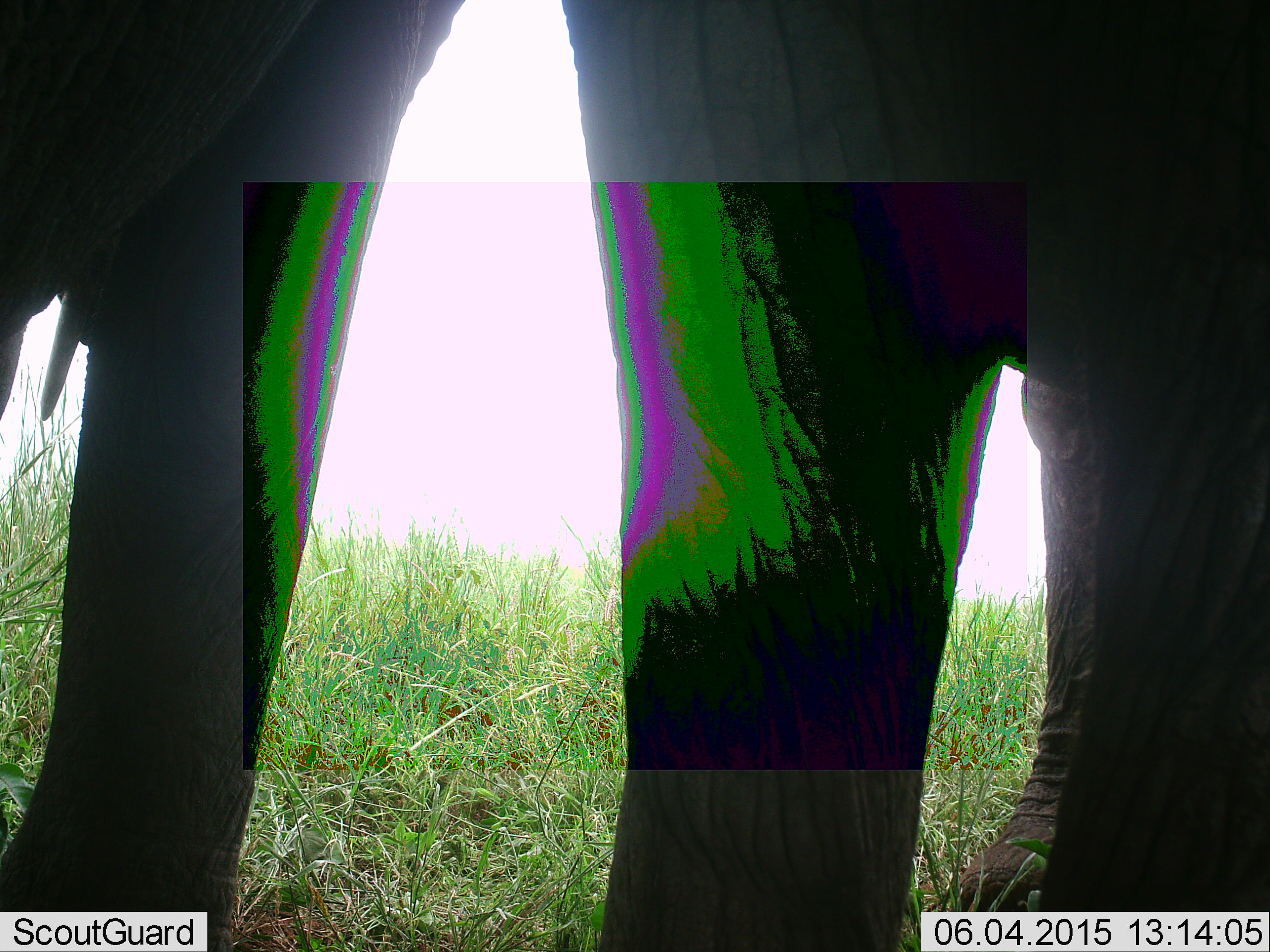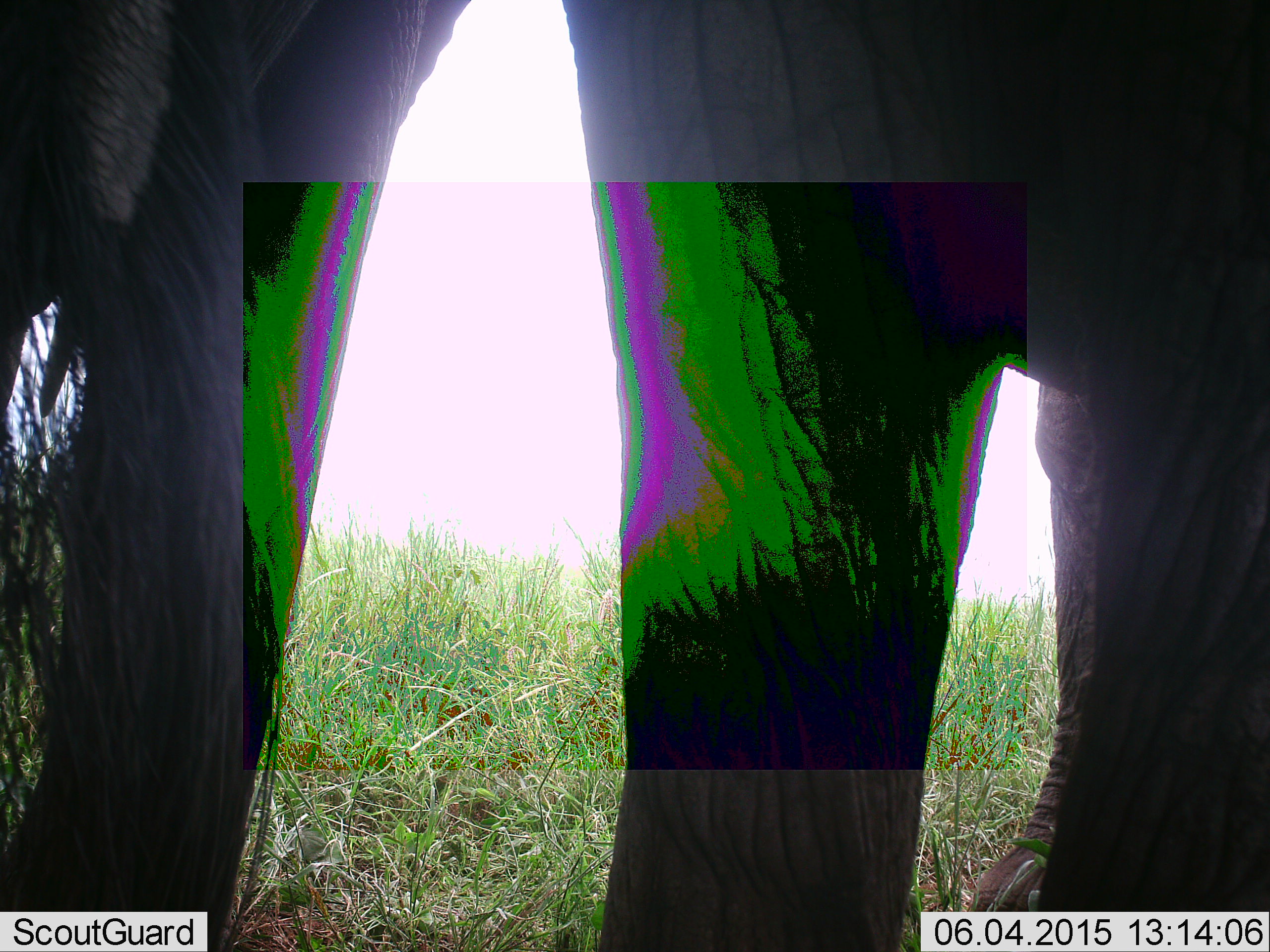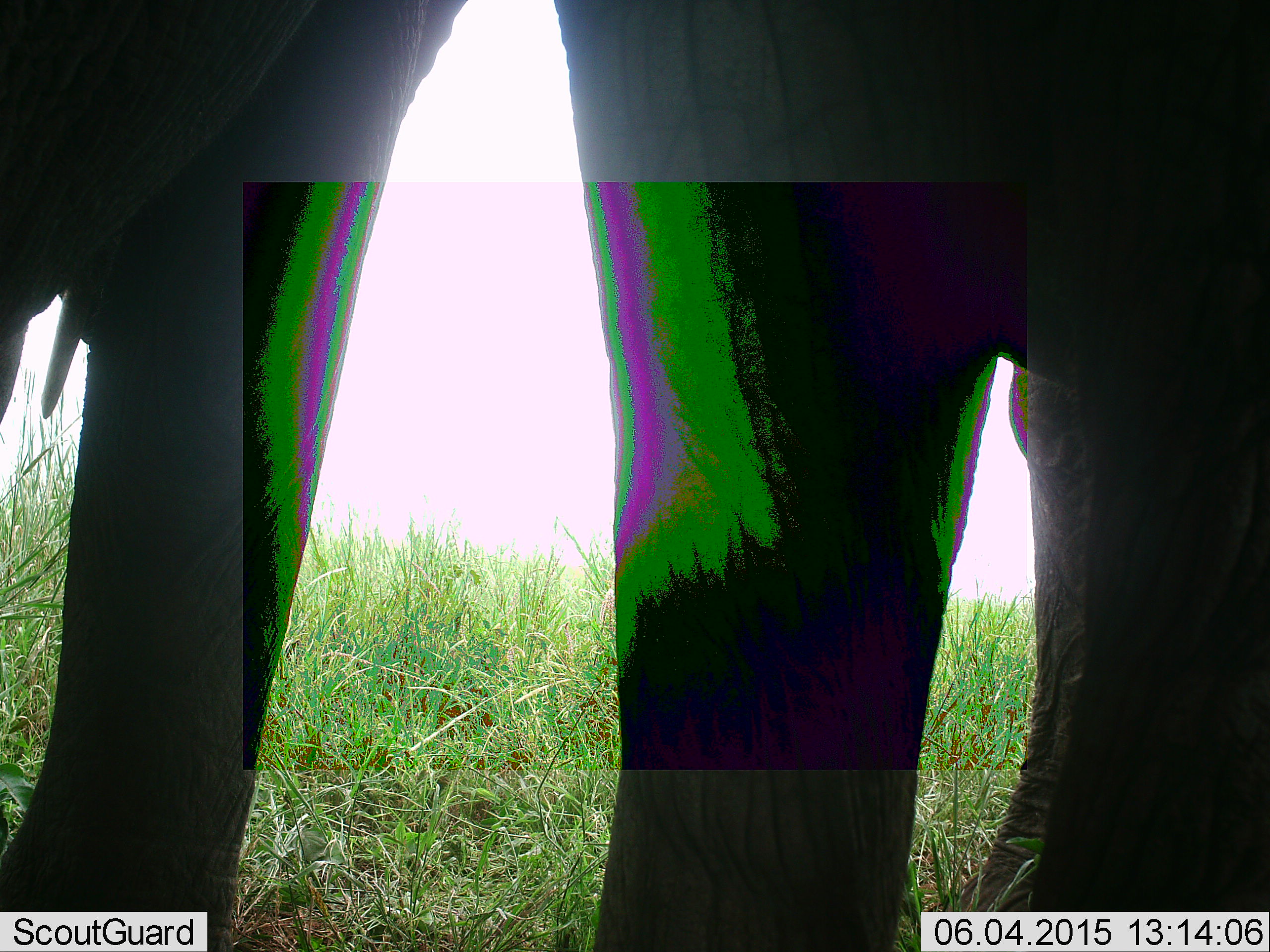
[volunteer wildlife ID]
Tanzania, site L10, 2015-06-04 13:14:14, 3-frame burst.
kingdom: Animalia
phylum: Chordata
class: Mammalia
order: Proboscidea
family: Elephantidae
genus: Loxodonta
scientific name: Loxodonta africana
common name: african bush elephant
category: elephant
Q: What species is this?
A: Elephant (african bush elephant) (Loxodonta africana).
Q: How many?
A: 2.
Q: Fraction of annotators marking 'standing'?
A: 100%.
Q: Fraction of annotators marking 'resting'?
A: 0%.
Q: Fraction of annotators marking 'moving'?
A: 0%.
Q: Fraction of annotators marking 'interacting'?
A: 0%.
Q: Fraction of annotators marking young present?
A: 10%.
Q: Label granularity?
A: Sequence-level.